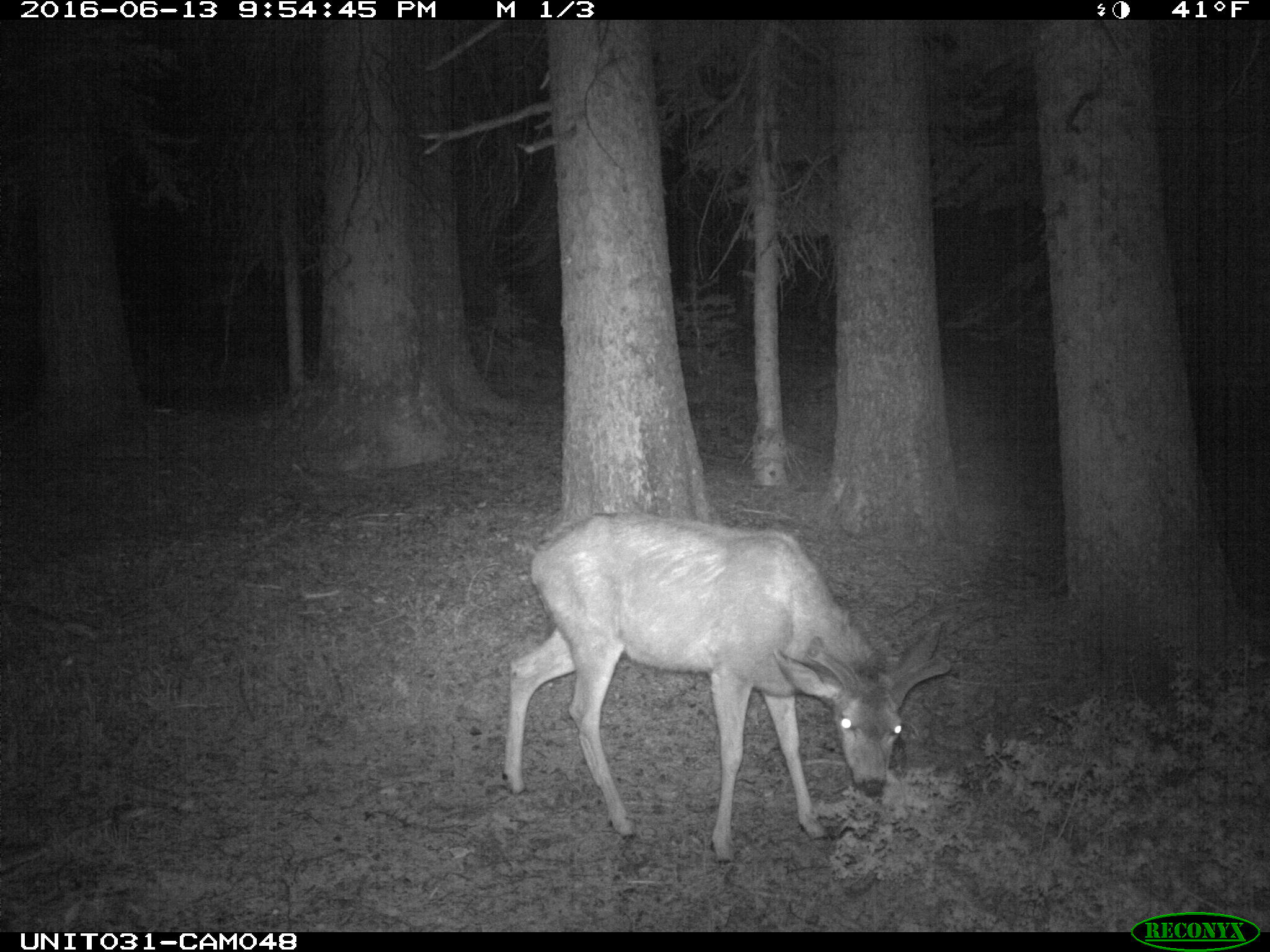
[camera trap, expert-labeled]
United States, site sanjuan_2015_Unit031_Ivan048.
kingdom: Animalia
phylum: Chordata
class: Mammalia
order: Artiodactyla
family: Cervidae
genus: Odocoileus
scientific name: Odocoileus hemionus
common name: mule deer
Odocoileus hemionus (mule deer).